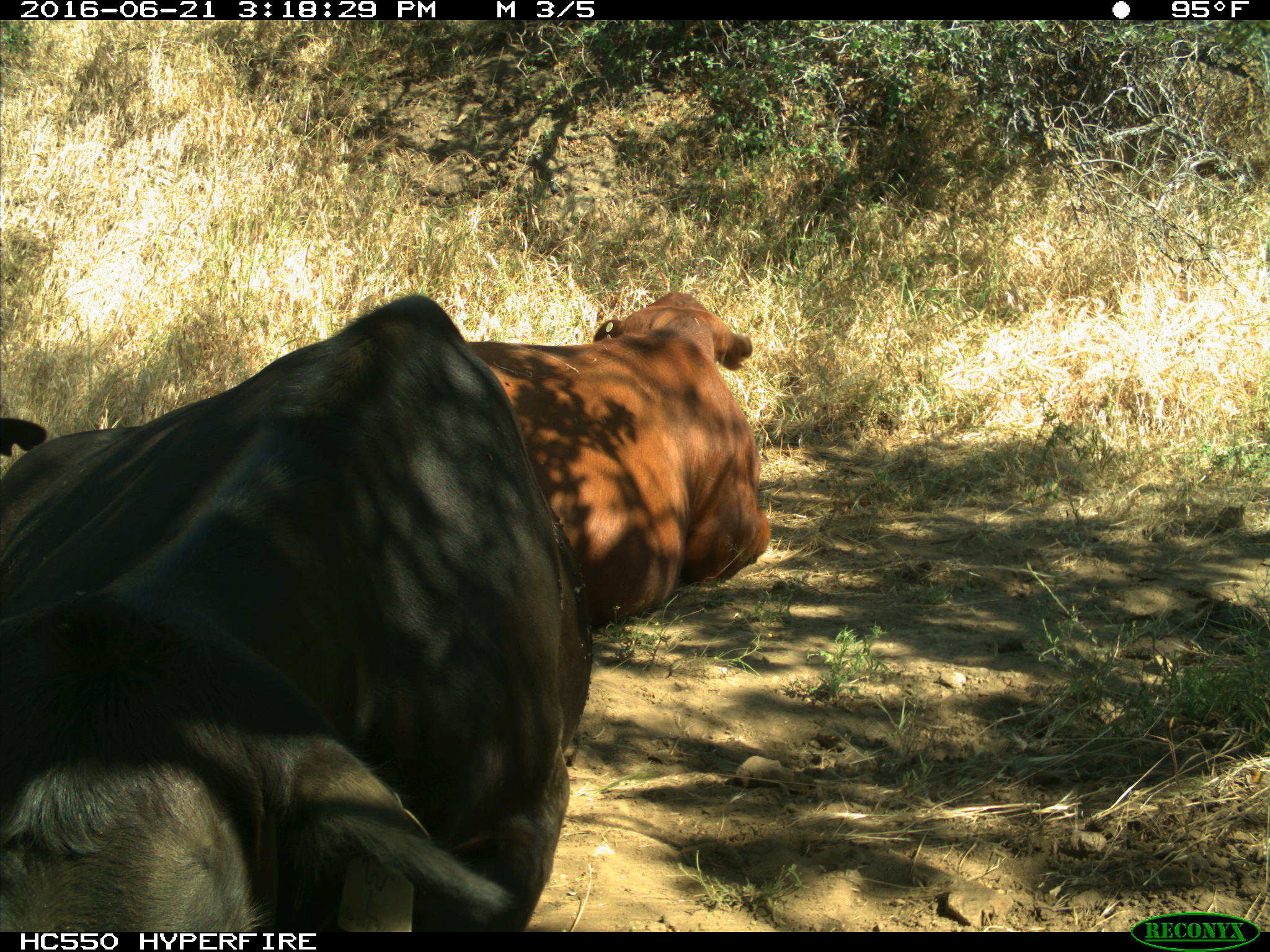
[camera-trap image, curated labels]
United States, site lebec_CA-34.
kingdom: Animalia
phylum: Chordata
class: Mammalia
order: Artiodactyla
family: Bovidae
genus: Bos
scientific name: Bos taurus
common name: domestic cow